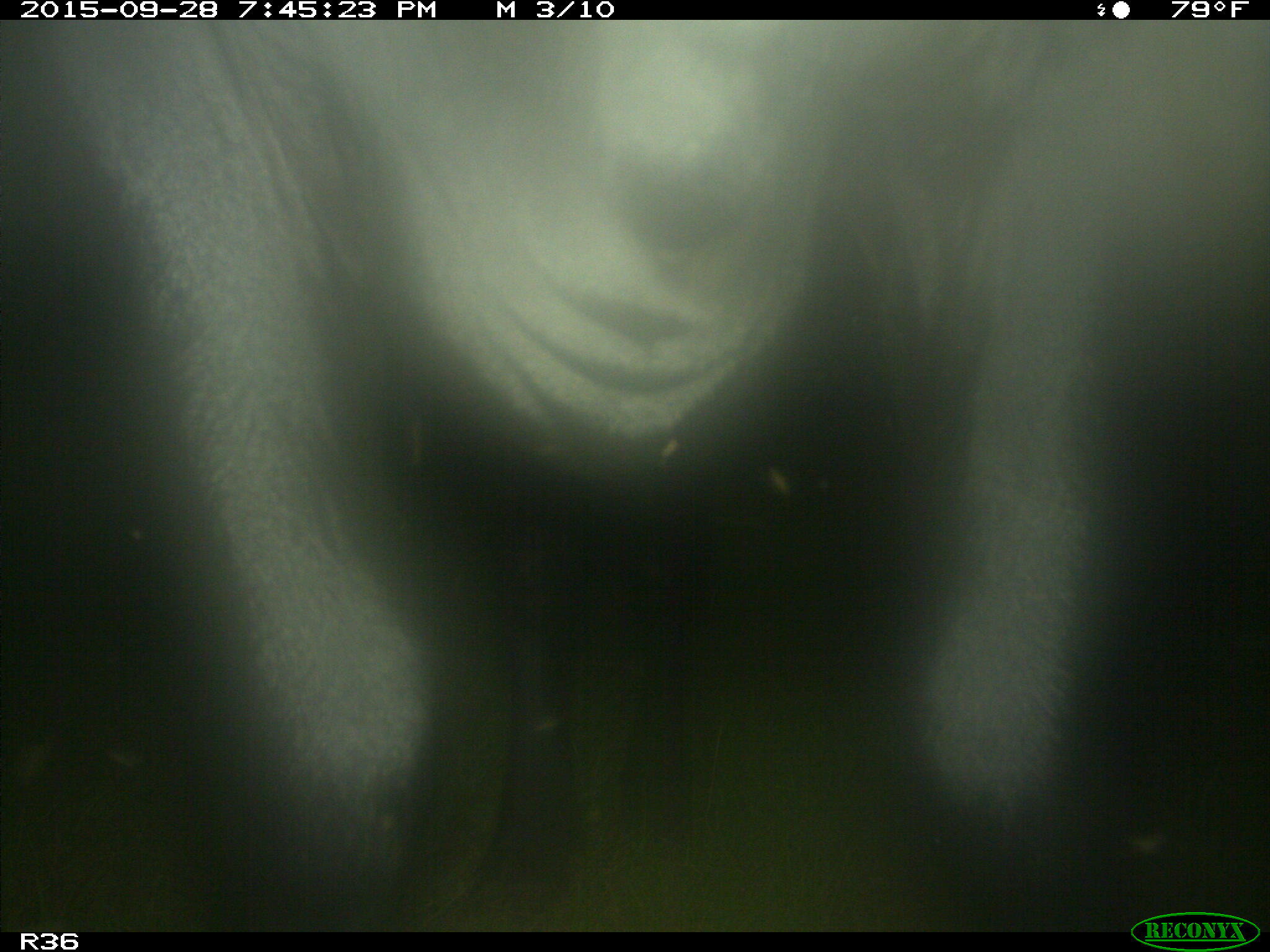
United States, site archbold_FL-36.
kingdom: Animalia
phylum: Chordata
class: Mammalia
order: Artiodactyla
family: Bovidae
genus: Bos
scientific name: Bos taurus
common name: domestic cow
Bos taurus (domestic cow).